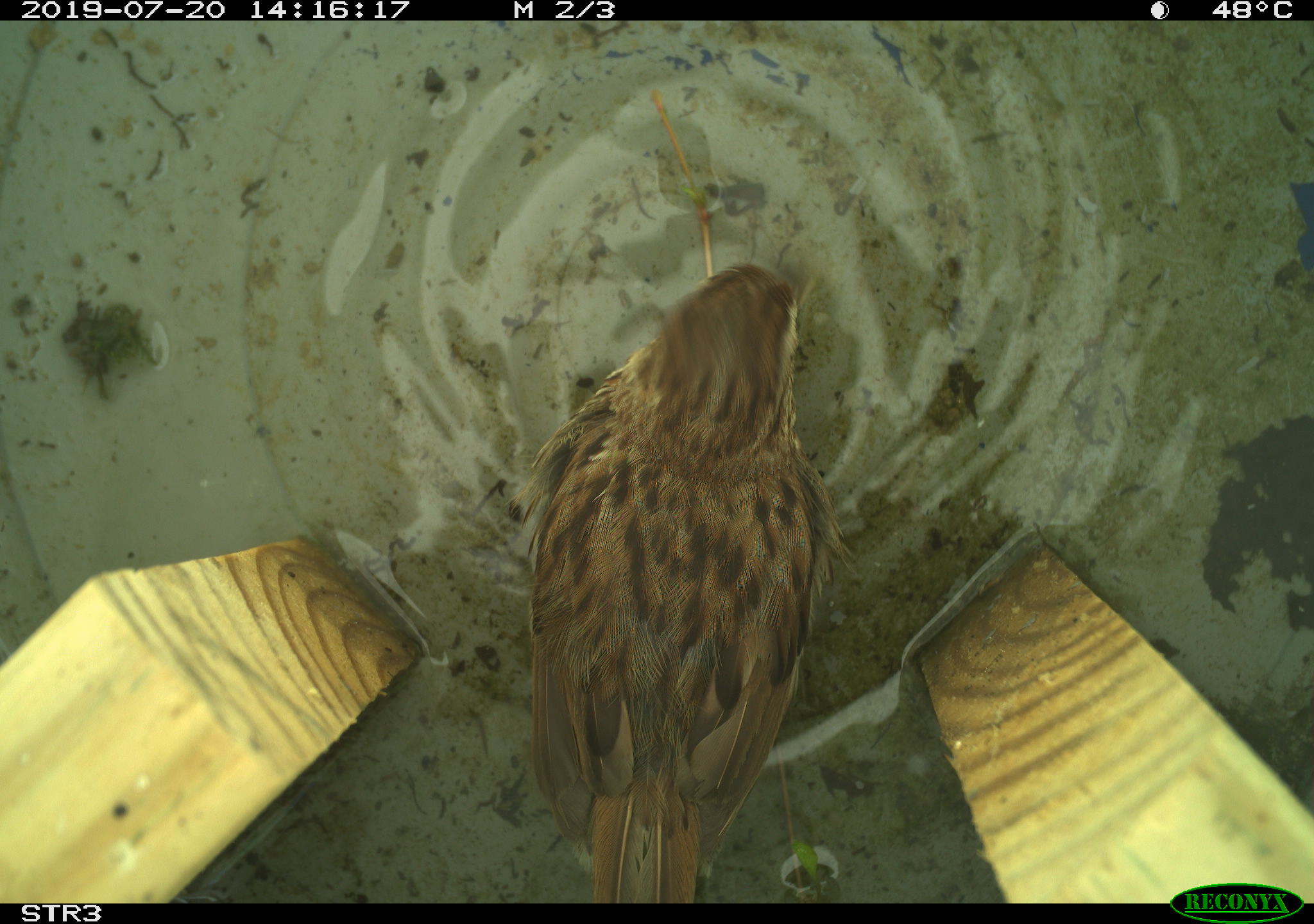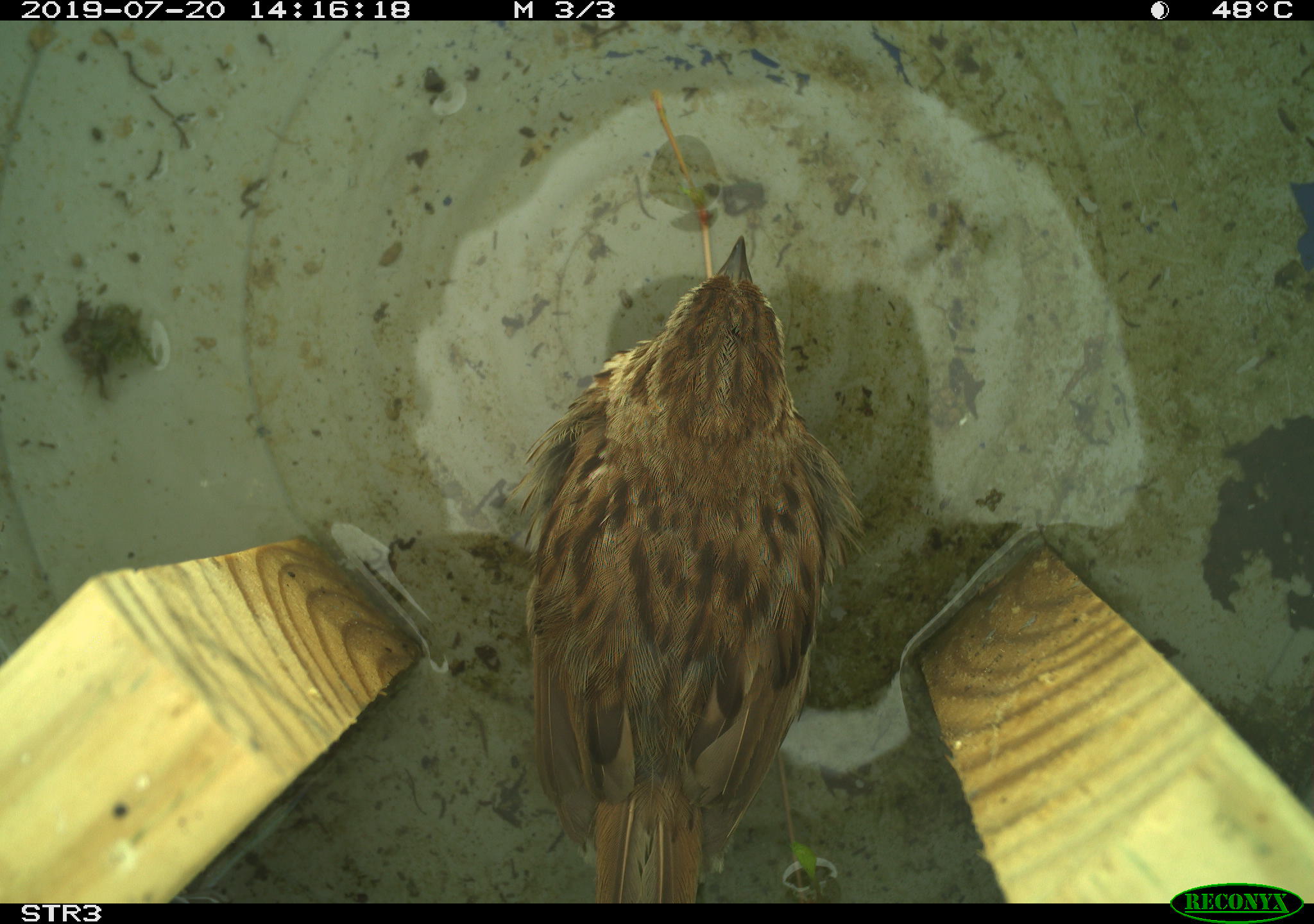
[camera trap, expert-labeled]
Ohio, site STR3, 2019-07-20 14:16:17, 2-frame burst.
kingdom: Animalia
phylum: Chordata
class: Aves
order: Passeriformes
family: Passerellidae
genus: Melospiza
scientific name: Melospiza melodia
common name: song sparrow